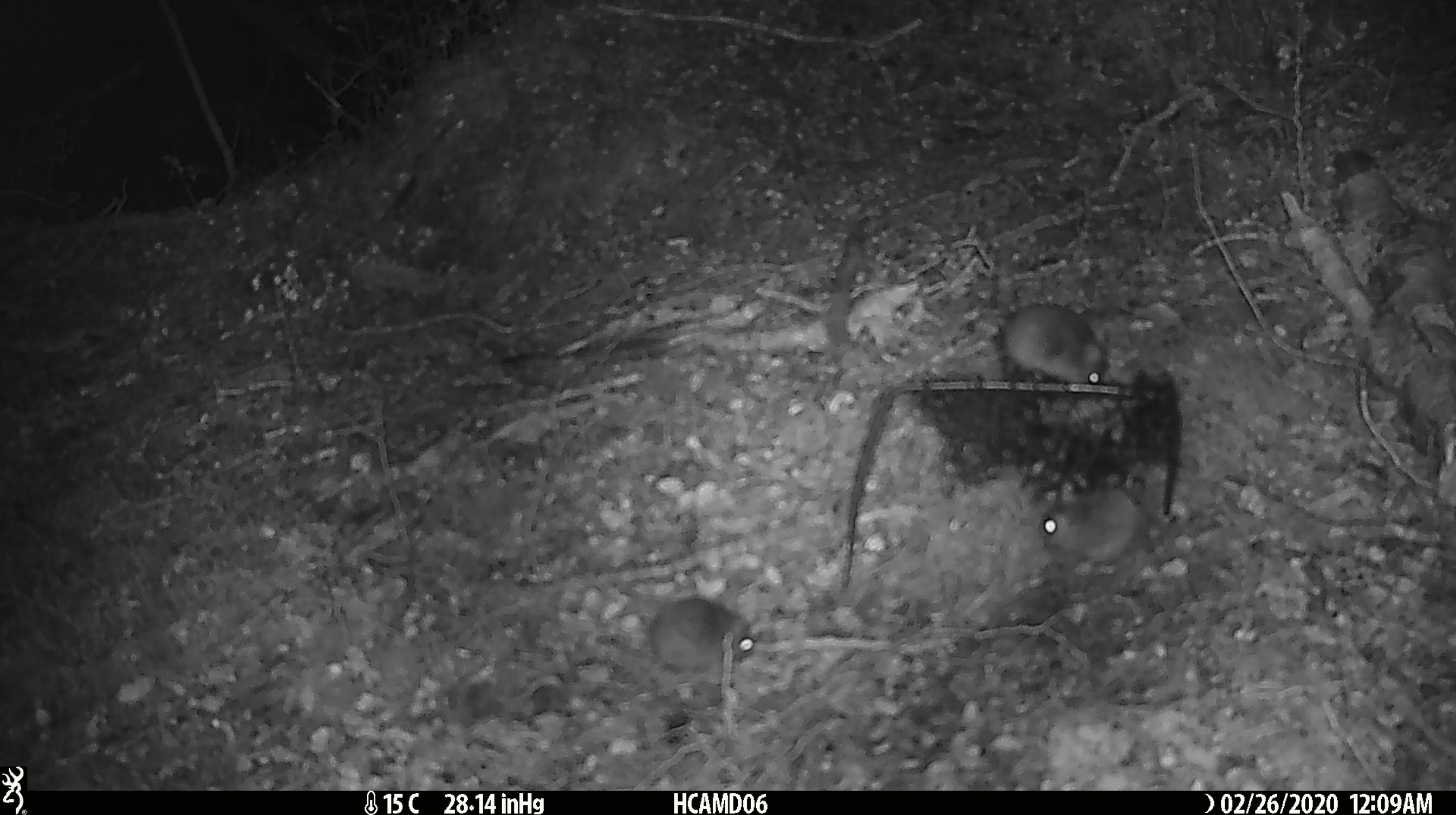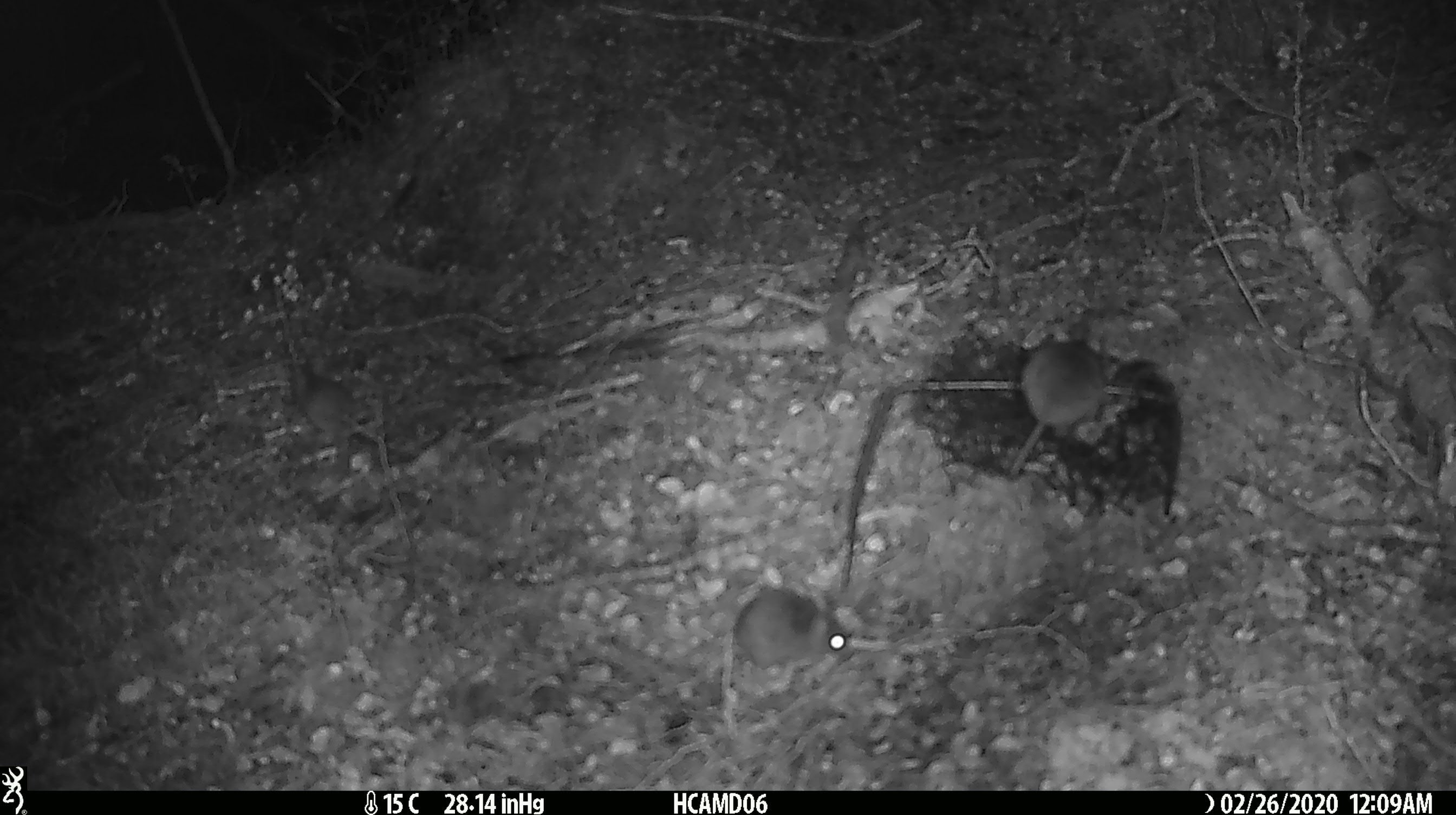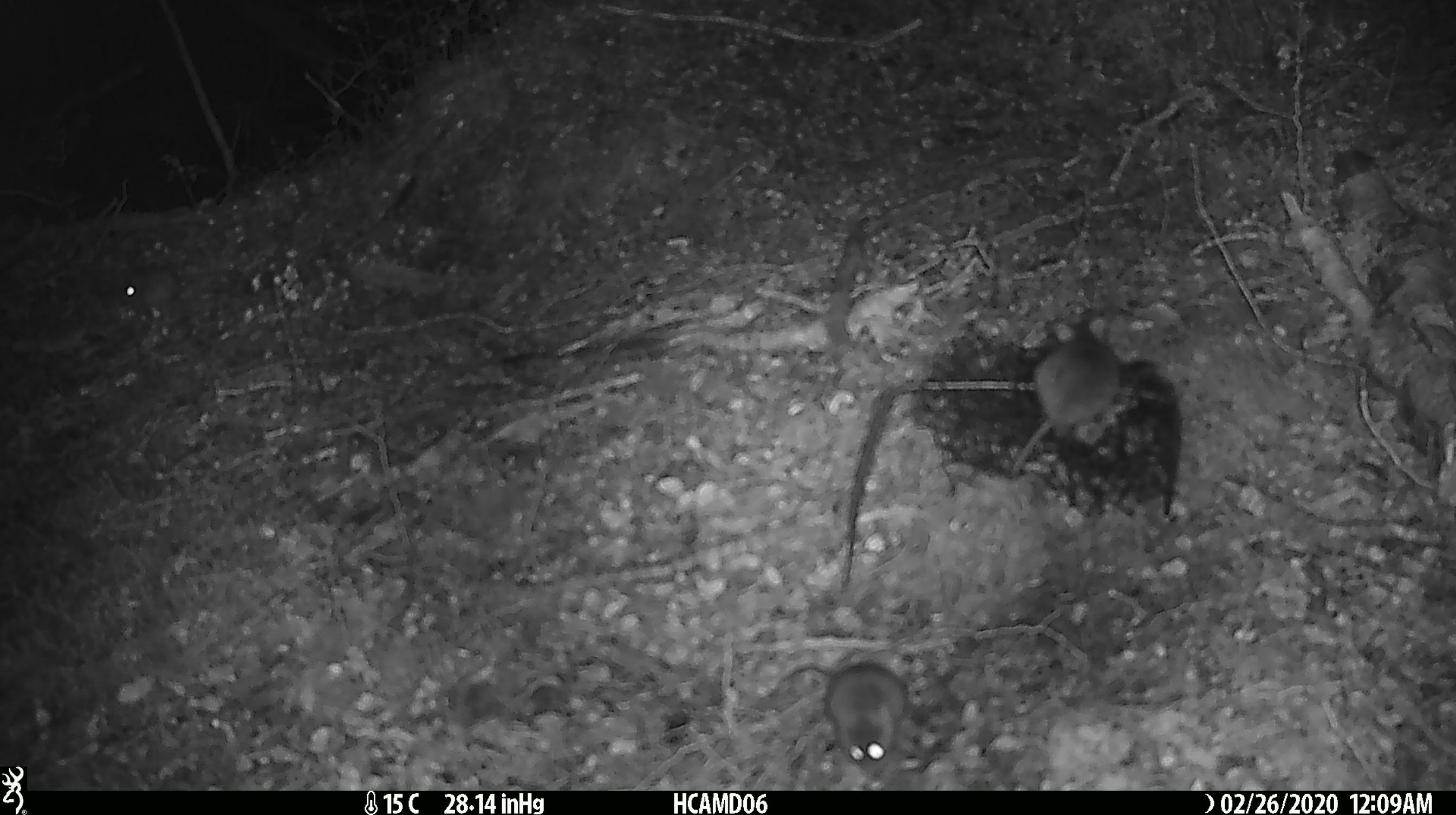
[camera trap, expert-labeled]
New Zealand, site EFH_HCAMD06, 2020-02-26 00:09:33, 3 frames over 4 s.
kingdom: Animalia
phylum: Chordata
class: Mammalia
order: Rodentia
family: Muridae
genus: Mus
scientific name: Mus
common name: mouse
Mouse (Mus).